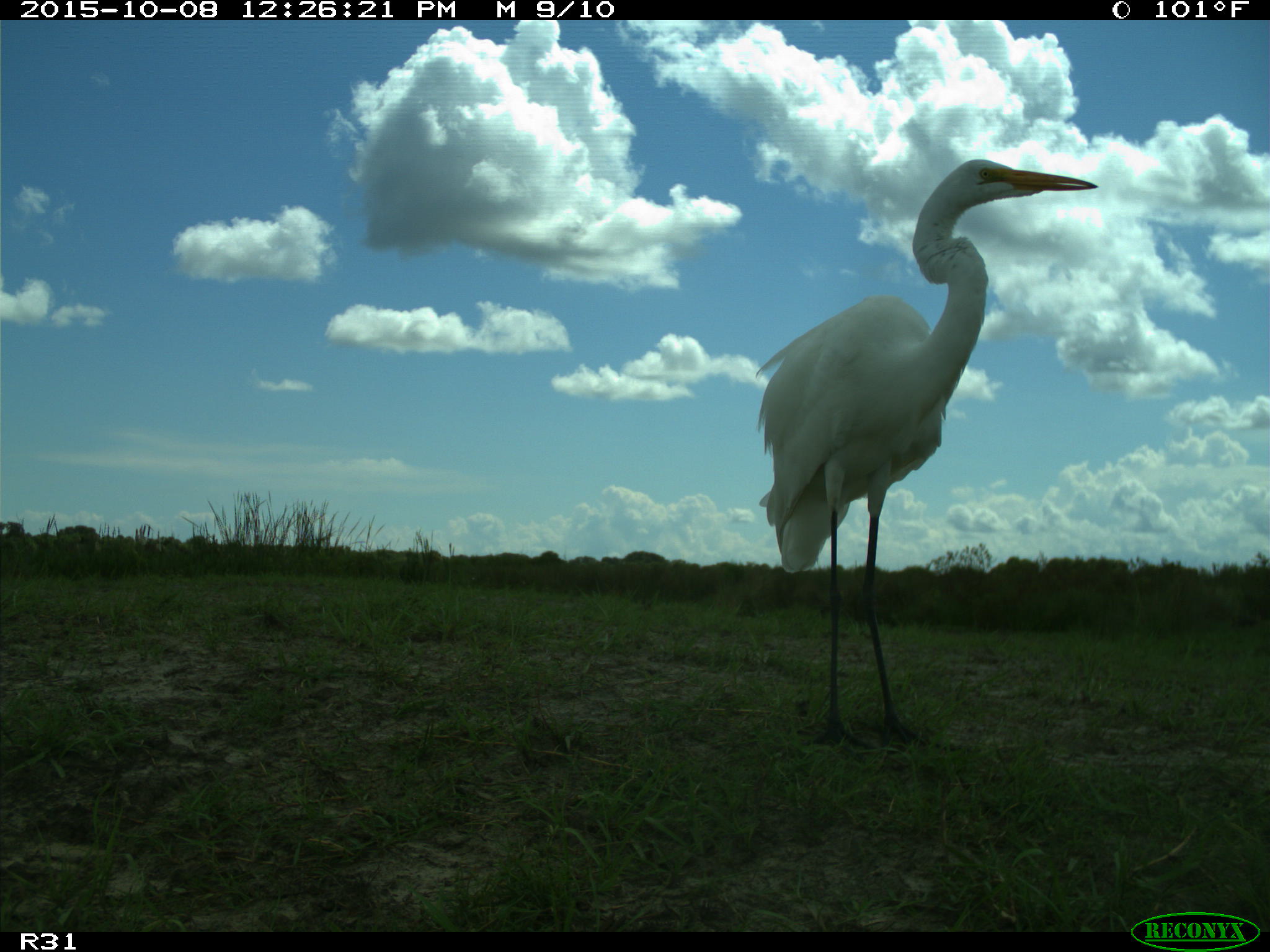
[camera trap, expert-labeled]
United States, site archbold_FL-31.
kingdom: Animalia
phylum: Chordata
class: Aves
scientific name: Aves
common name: birds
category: unidentified bird